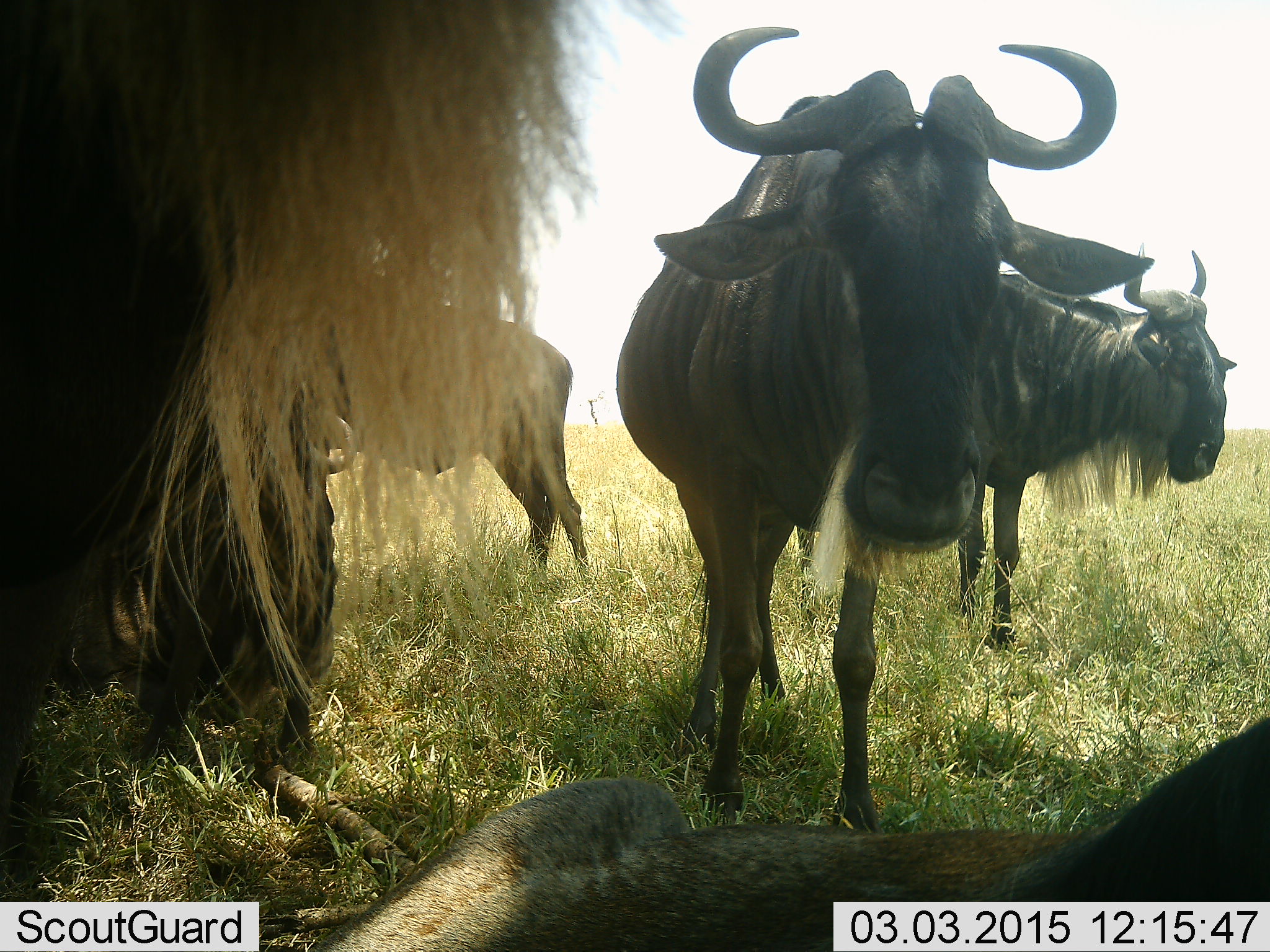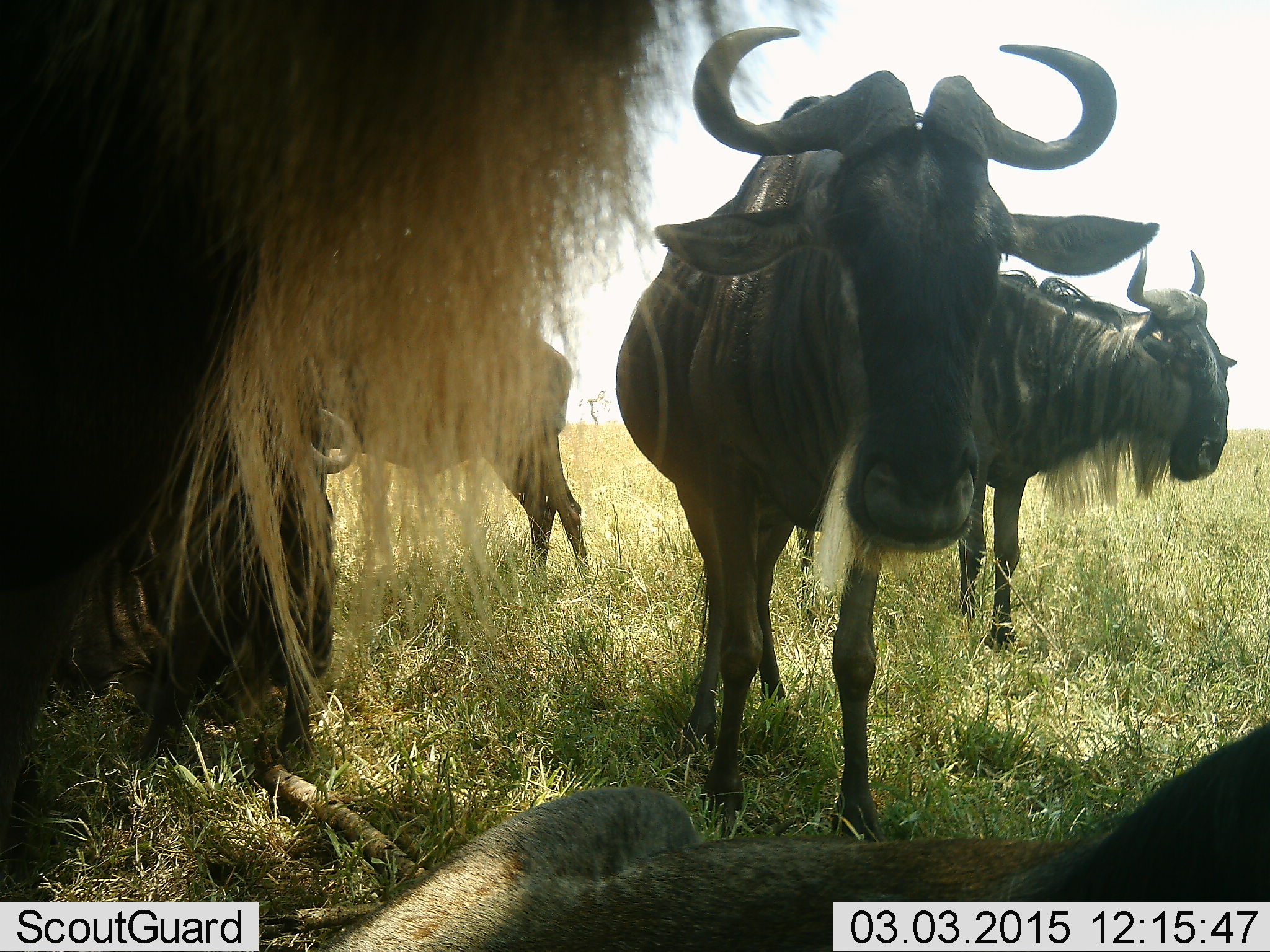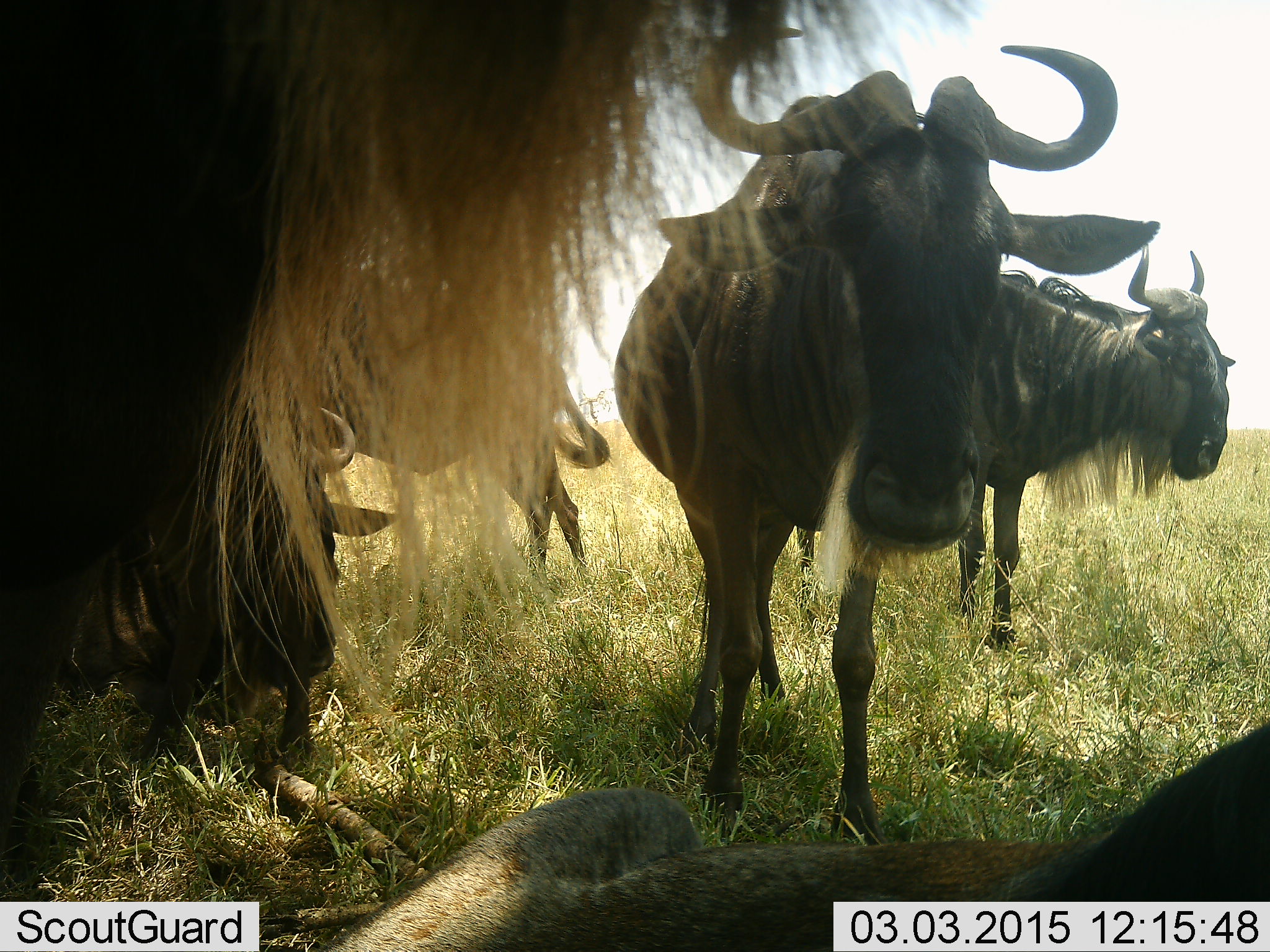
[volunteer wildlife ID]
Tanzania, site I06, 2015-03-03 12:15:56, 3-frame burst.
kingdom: Animalia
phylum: Chordata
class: Mammalia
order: Artiodactyla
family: Bovidae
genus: Connochaetes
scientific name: Connochaetes taurinus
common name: blue wildebeest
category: wildebeest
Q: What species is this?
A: Wildebeest (blue wildebeest) (Connochaetes taurinus).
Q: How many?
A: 6.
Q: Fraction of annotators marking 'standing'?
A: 100%.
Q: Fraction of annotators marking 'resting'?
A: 90%.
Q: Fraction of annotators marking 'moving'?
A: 0%.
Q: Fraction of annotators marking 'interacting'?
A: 0%.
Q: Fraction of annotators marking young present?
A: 0%.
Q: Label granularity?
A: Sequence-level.